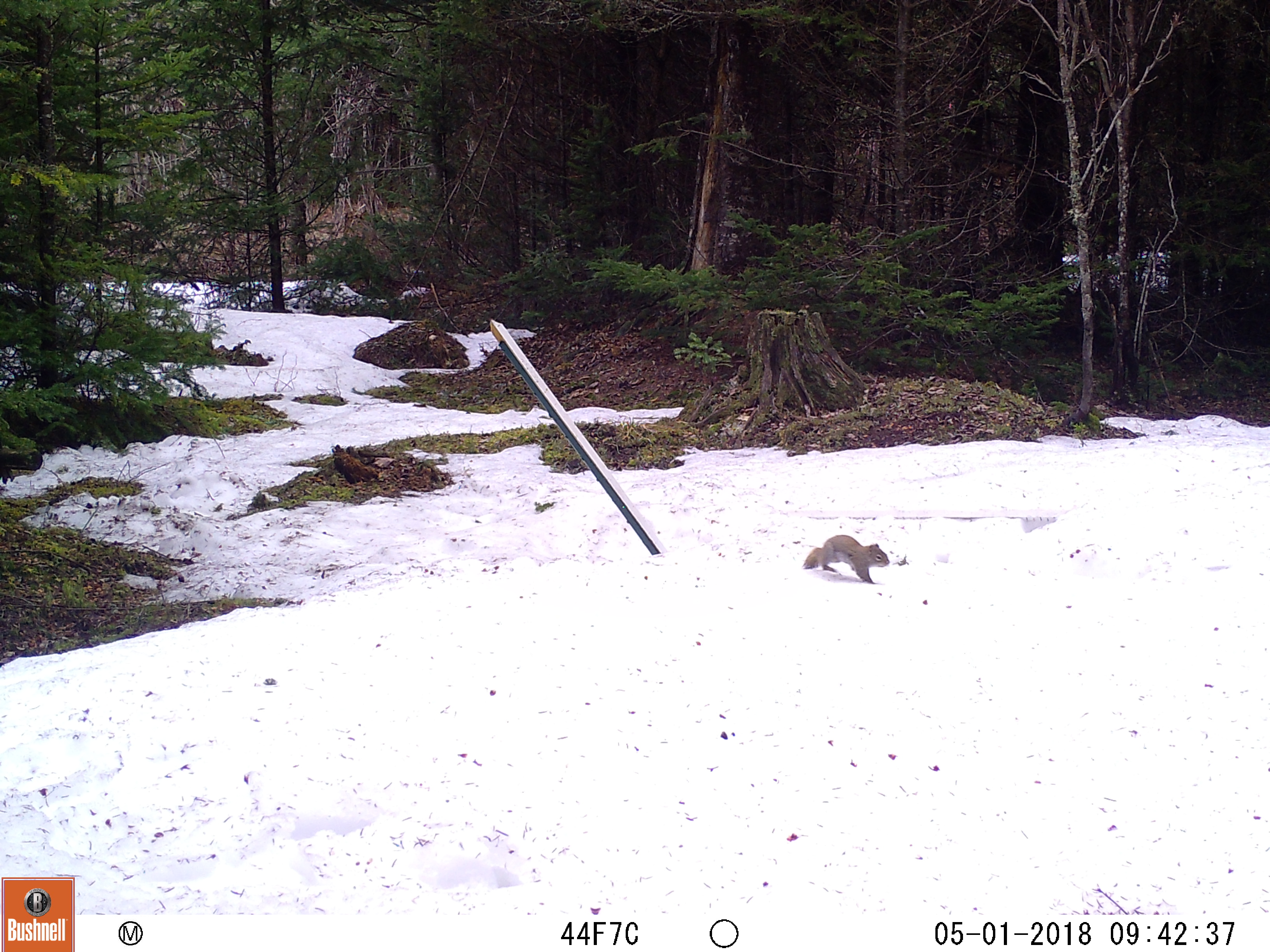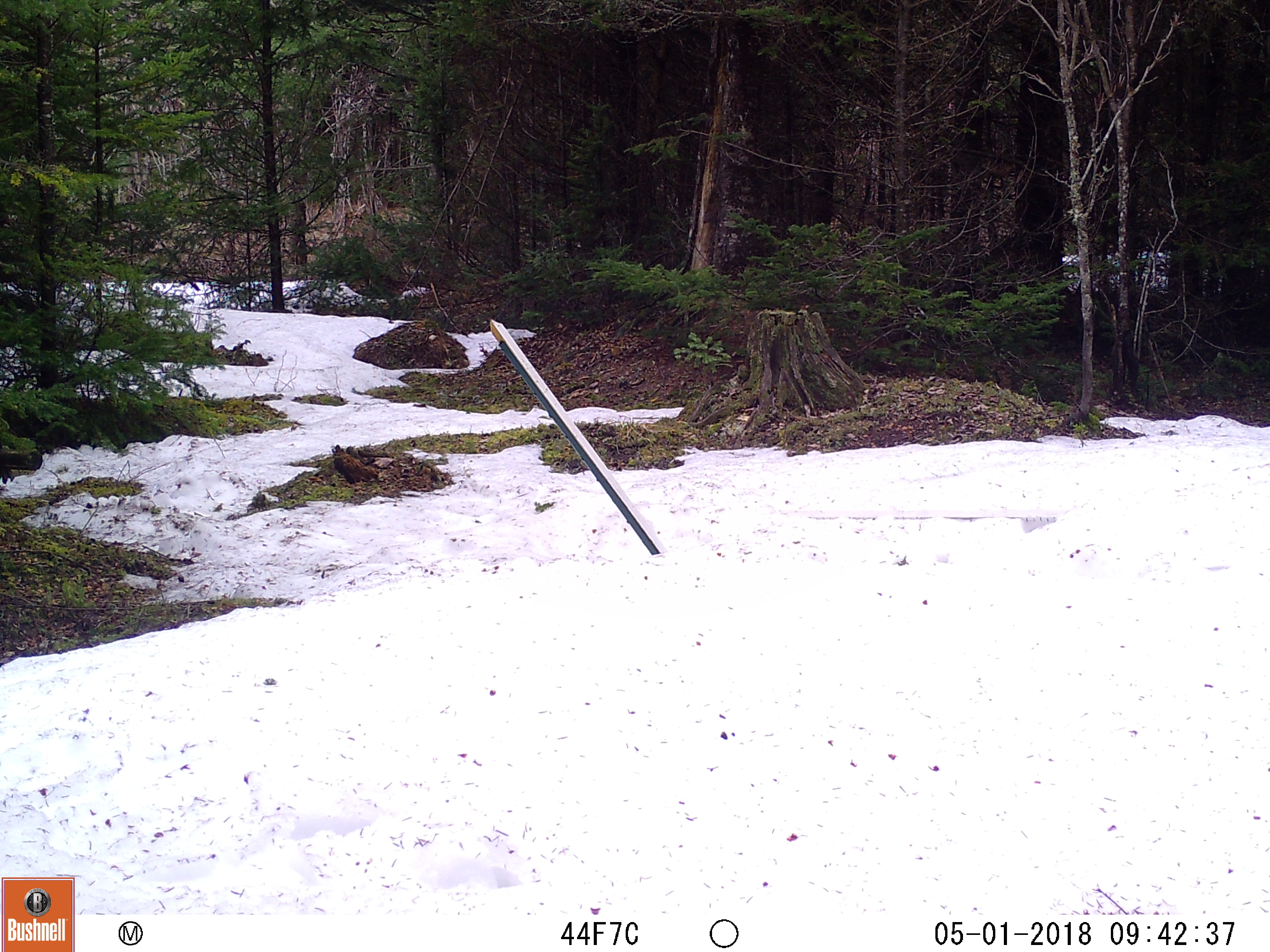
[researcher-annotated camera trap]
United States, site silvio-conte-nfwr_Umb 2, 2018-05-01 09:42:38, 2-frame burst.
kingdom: Animalia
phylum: Chordata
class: Mammalia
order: Rodentia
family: Sciuridae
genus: Tamiasciurus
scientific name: Tamiasciurus hudsonicus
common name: red squirrel